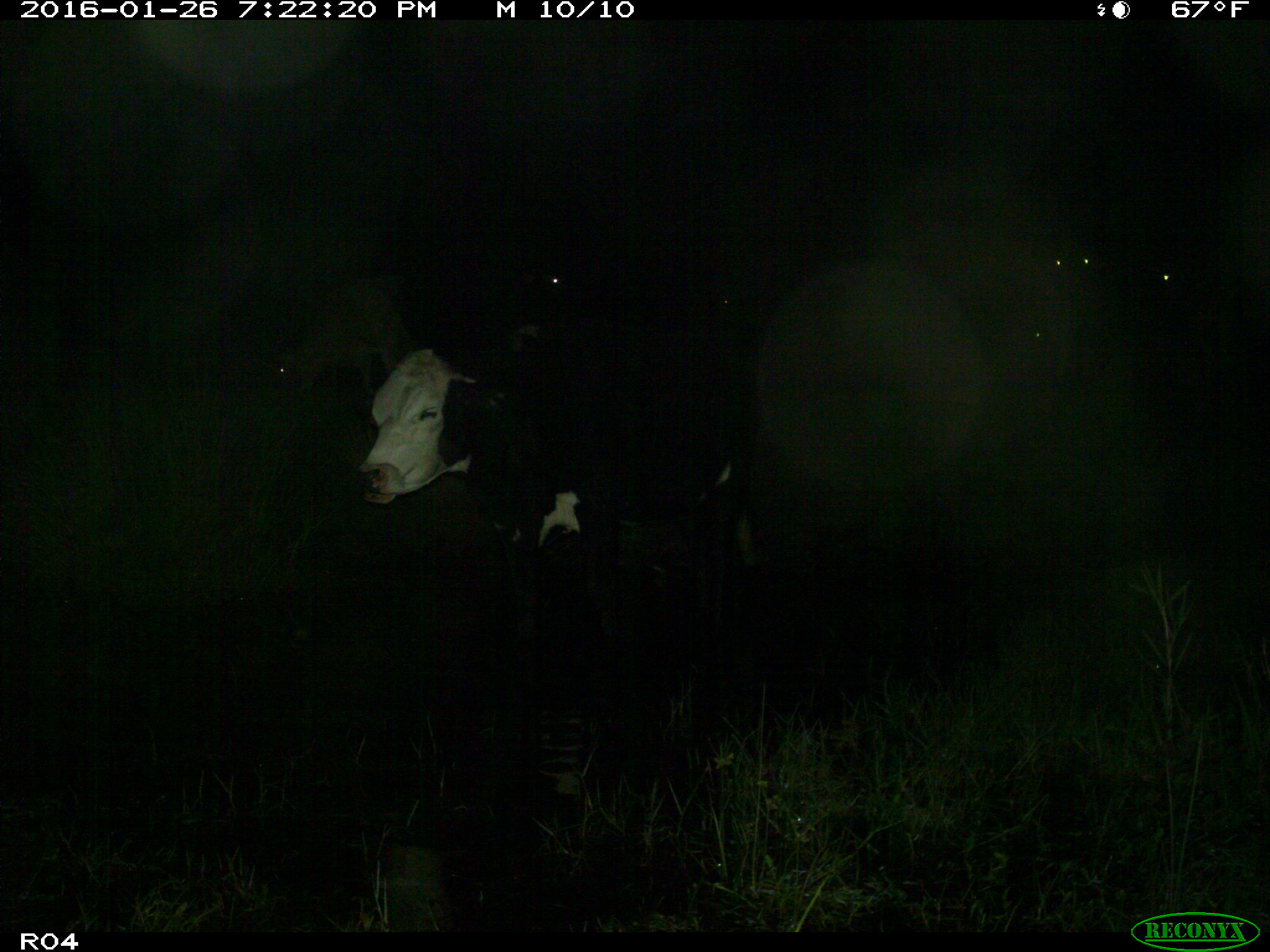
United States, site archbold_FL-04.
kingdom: Animalia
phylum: Chordata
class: Mammalia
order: Artiodactyla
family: Bovidae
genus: Bos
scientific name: Bos taurus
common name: domestic cow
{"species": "Bos taurus (domestic cow)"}